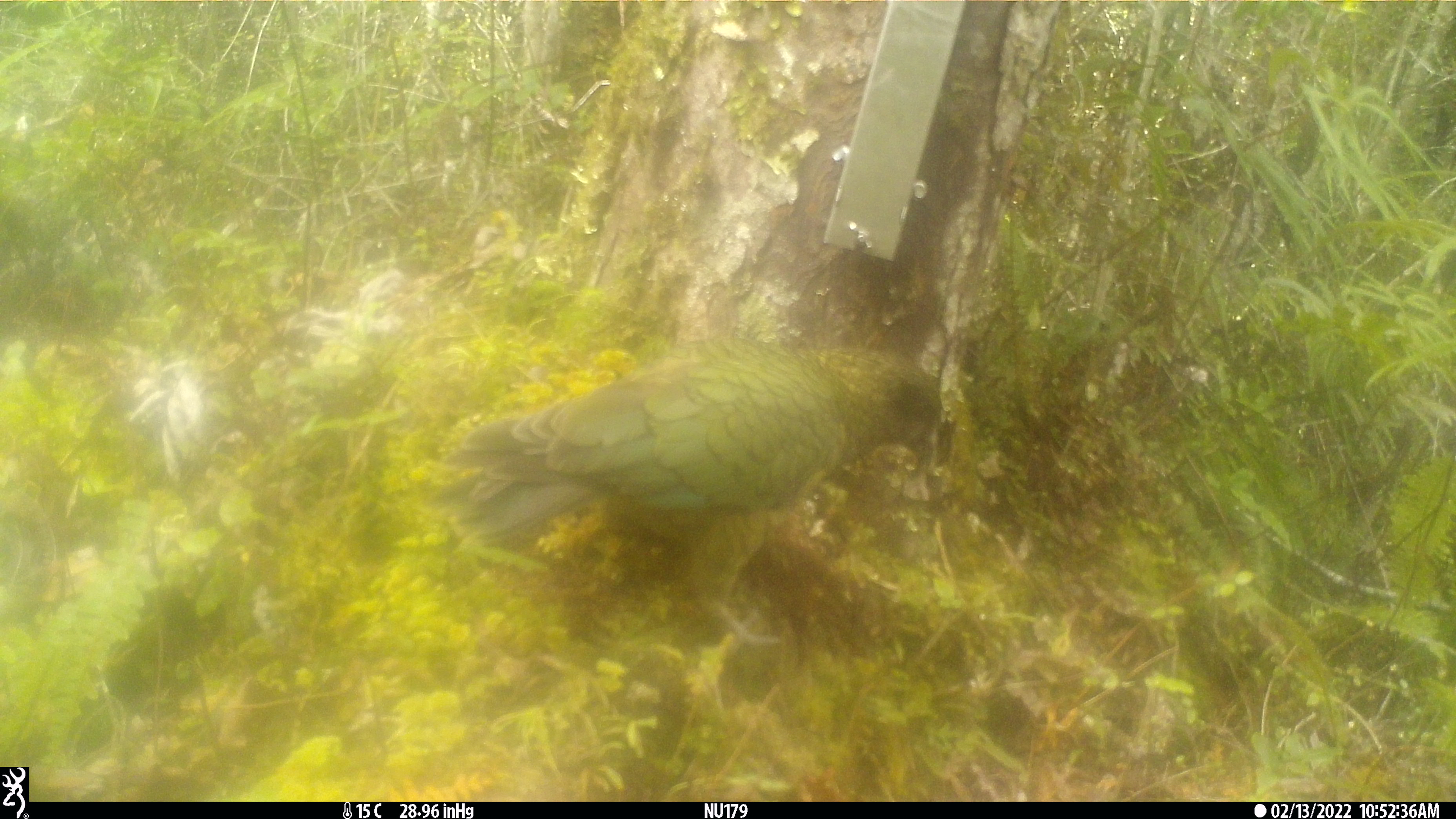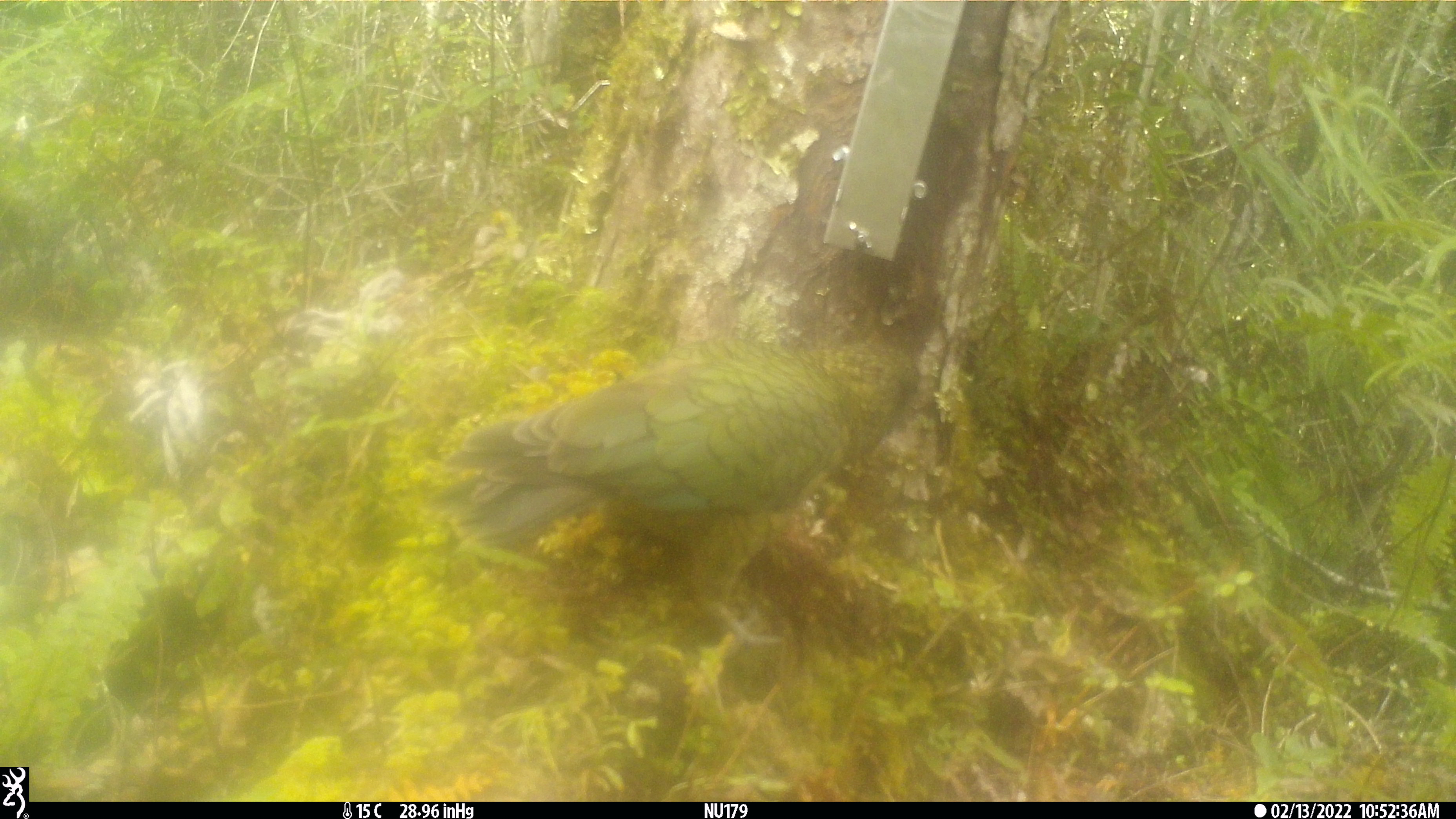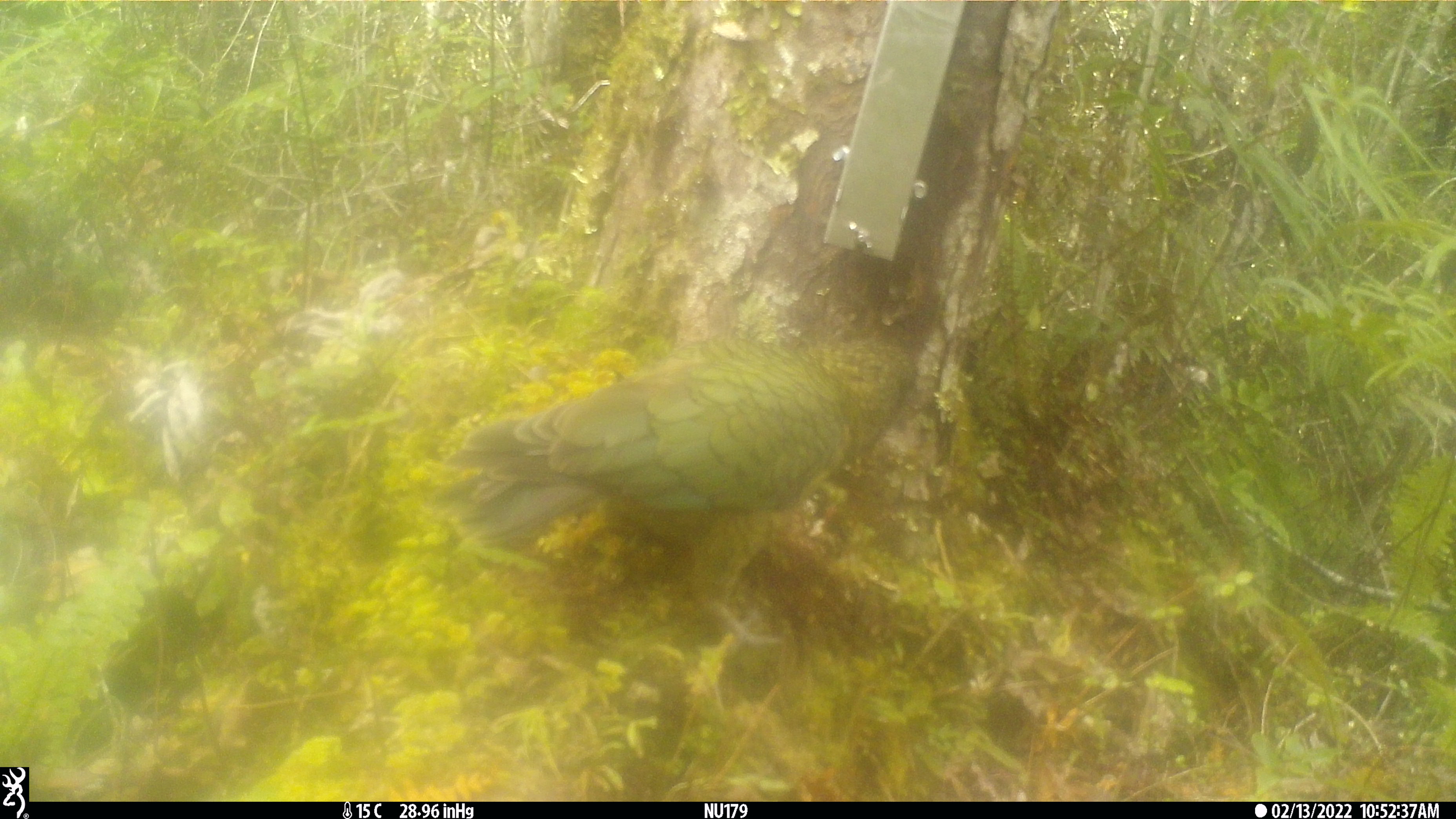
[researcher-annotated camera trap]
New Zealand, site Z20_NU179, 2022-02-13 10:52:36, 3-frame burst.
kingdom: Animalia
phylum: Chordata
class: Aves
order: Psittaciformes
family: Strigopidae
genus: Nestor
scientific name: Nestor notabilis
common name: kea